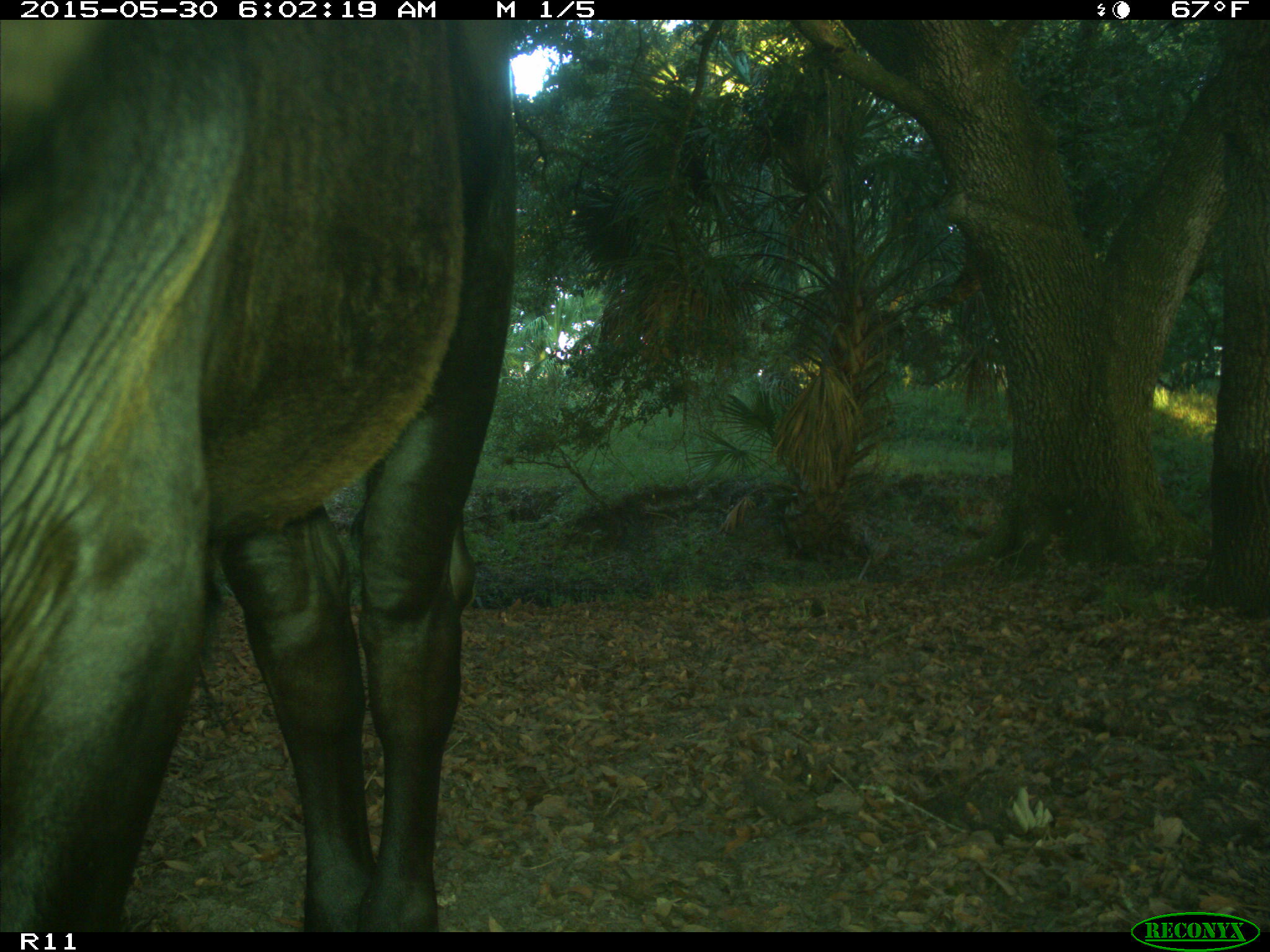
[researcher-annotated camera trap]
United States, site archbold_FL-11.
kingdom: Animalia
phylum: Chordata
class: Mammalia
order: Artiodactyla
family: Bovidae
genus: Bos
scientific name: Bos taurus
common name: domestic cow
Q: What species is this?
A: Bos taurus (domestic cow).